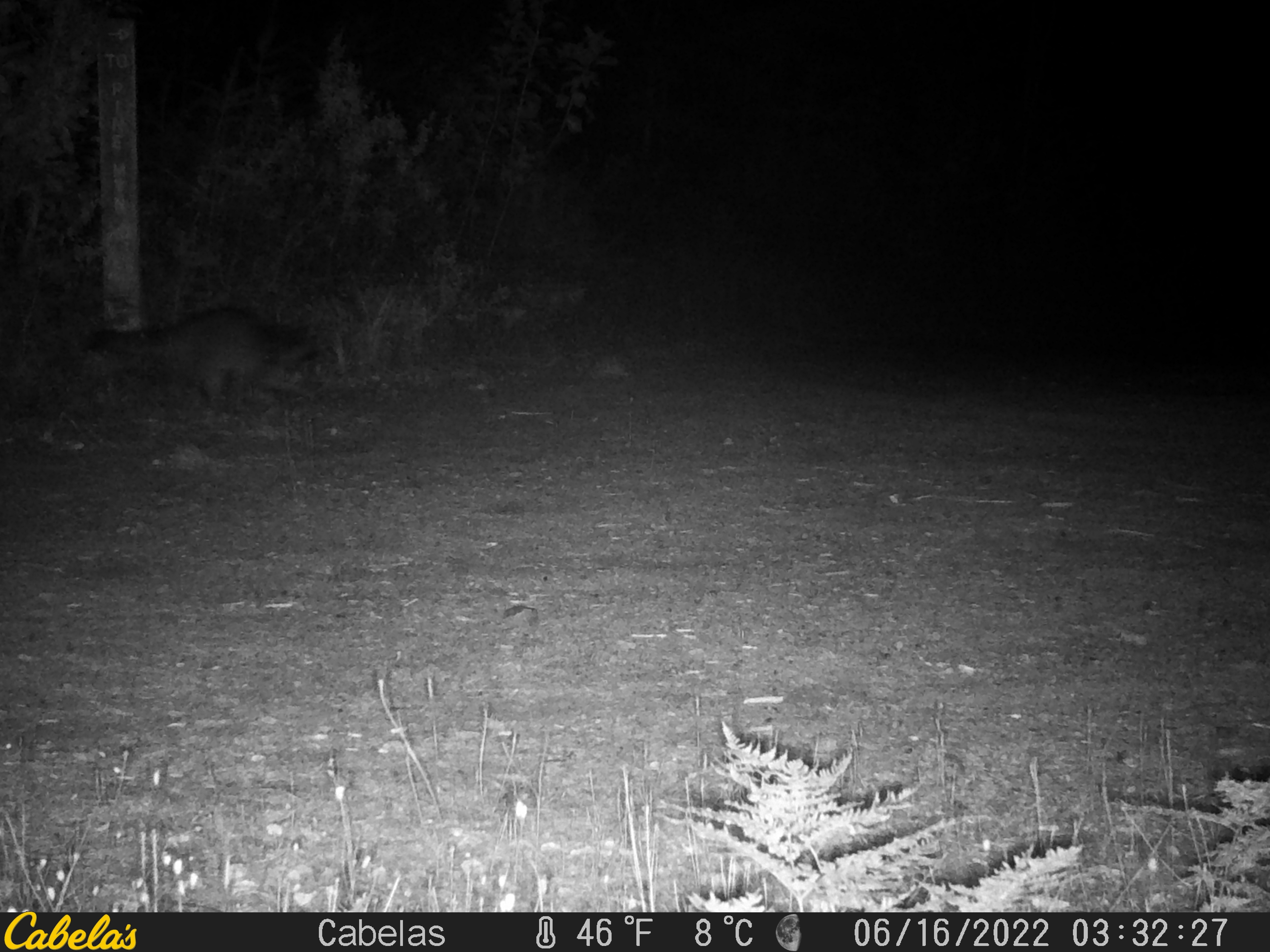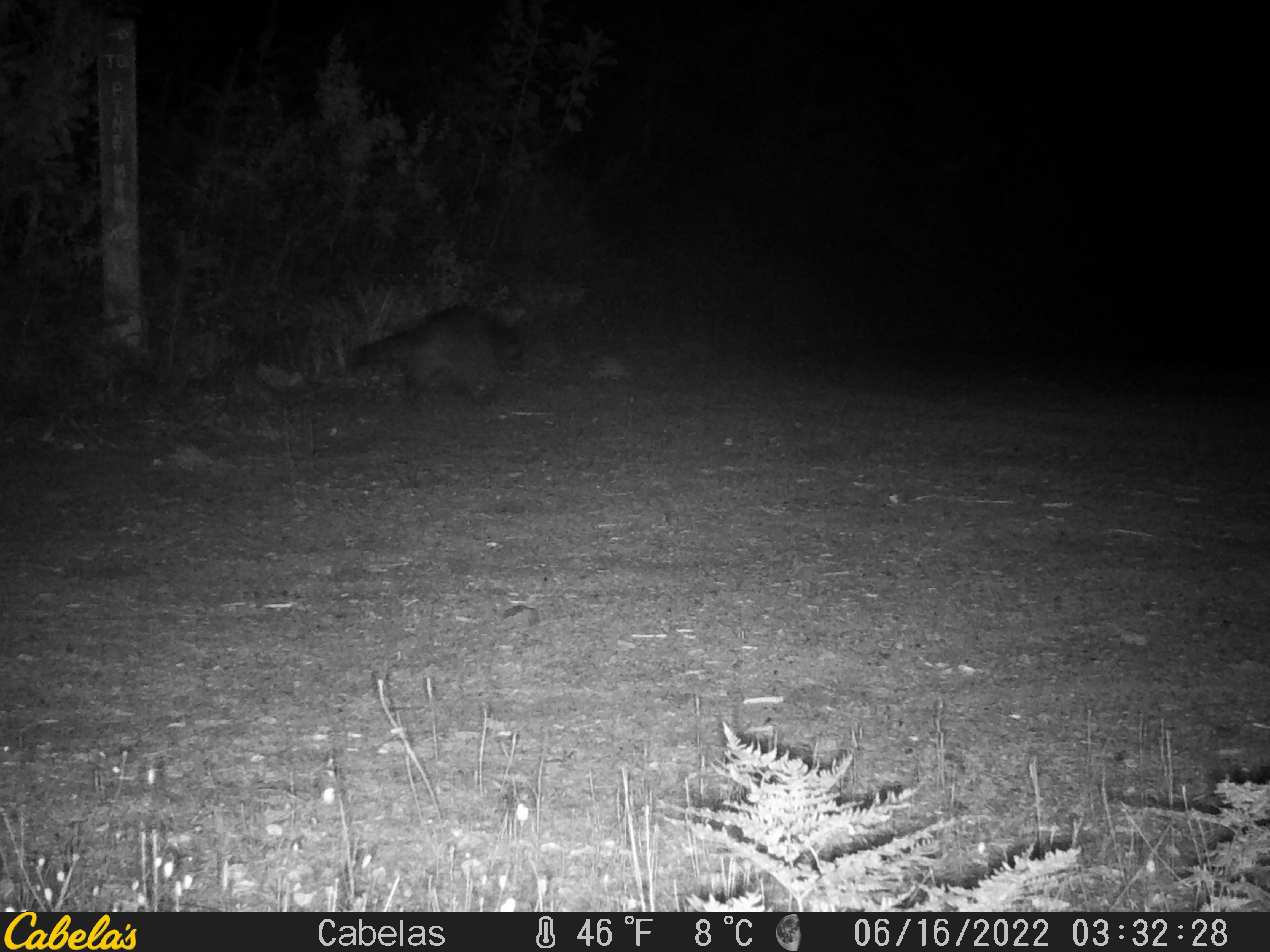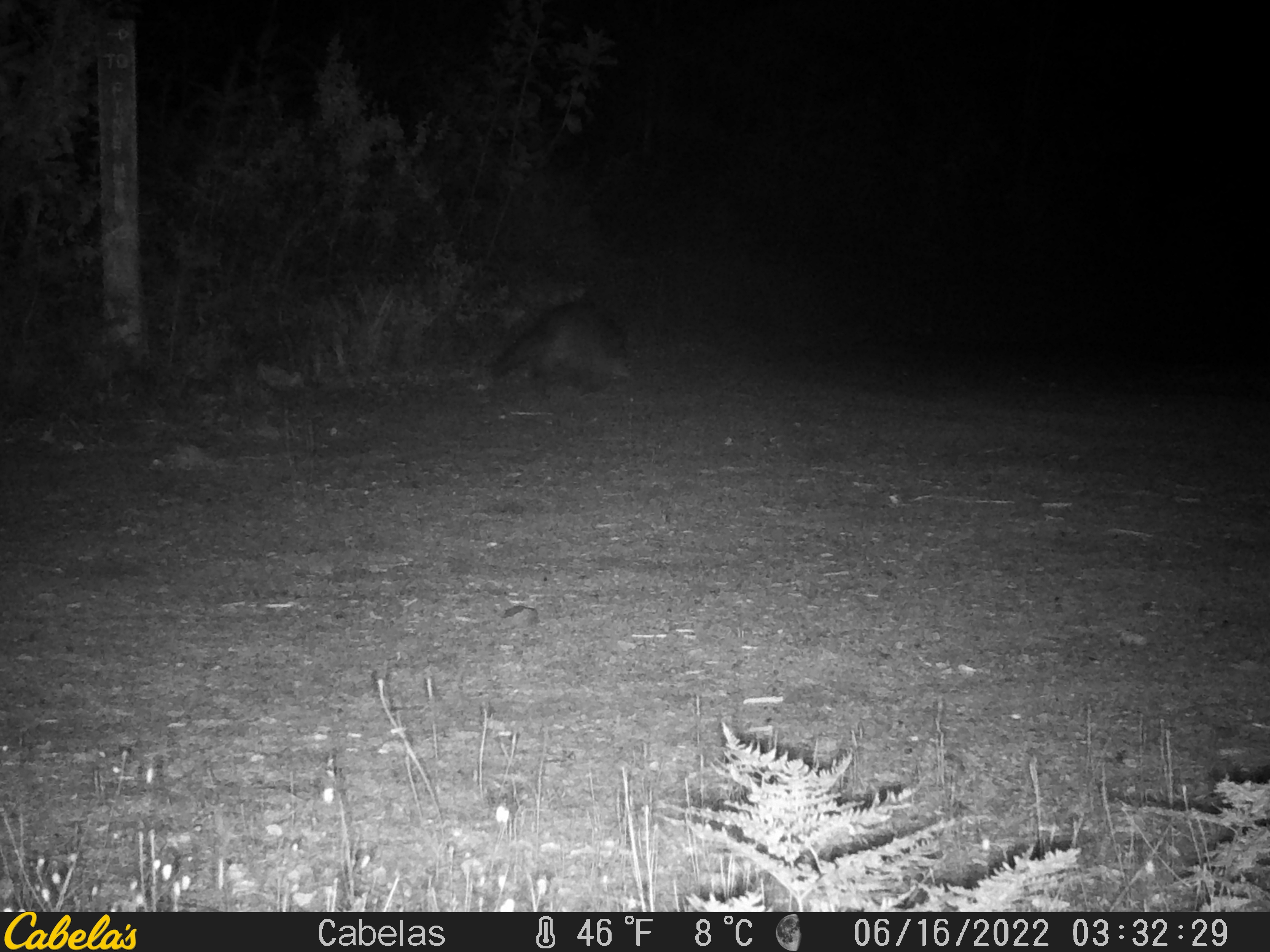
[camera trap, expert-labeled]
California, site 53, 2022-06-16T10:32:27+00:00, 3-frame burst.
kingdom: Animalia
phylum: Chordata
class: Mammalia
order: Carnivora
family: Procyonidae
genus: Procyon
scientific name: Procyon lotor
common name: raccoon